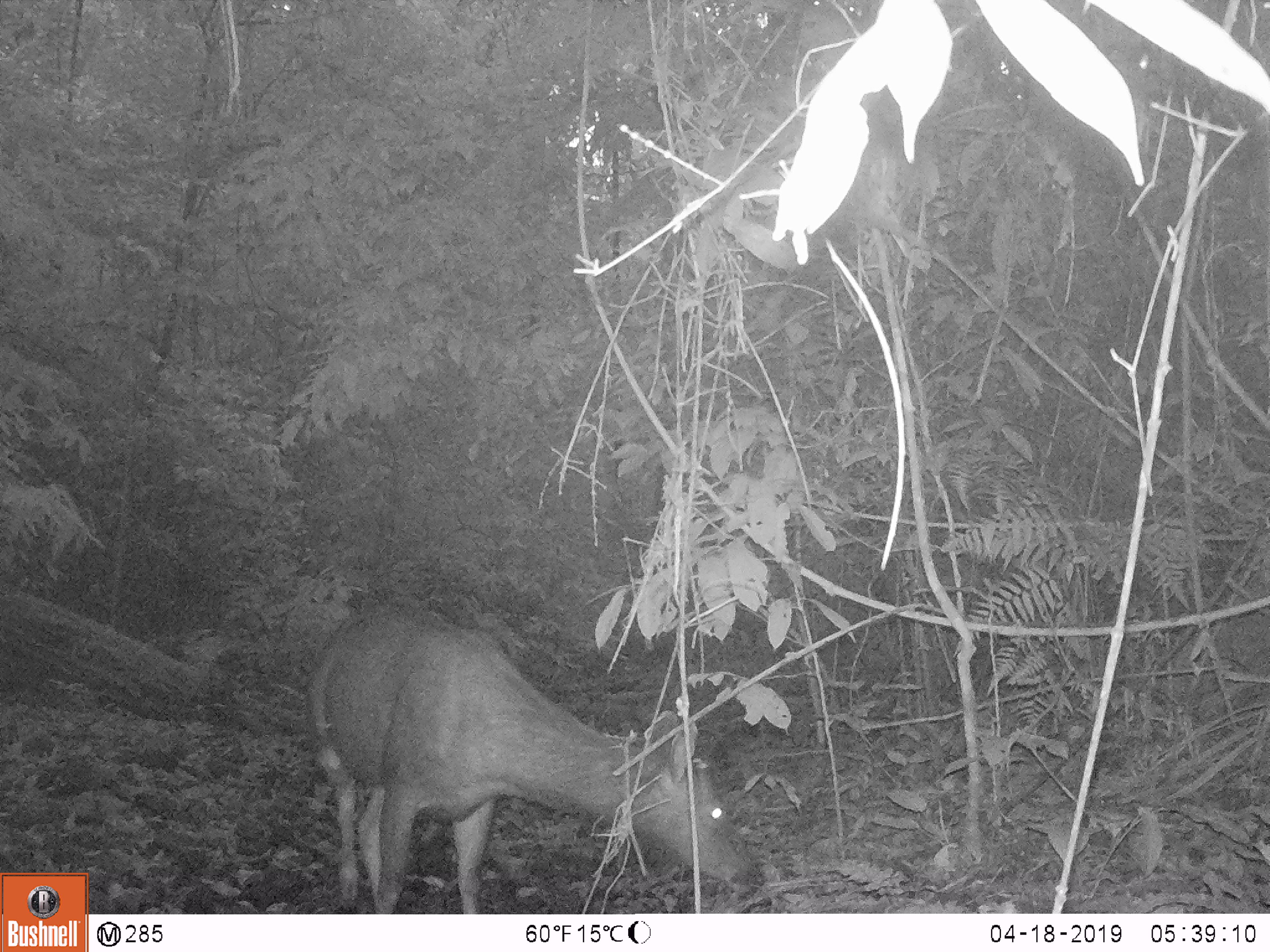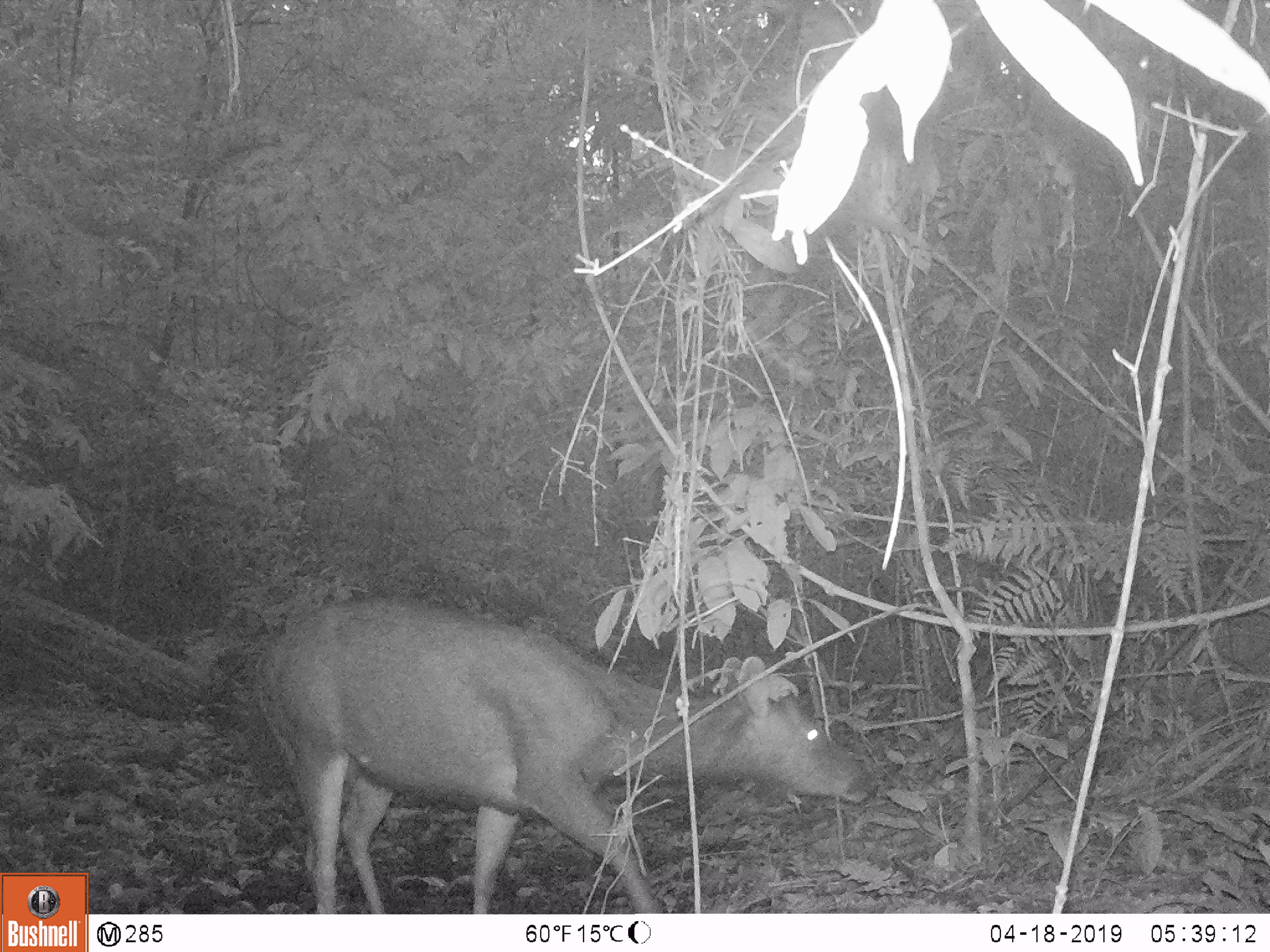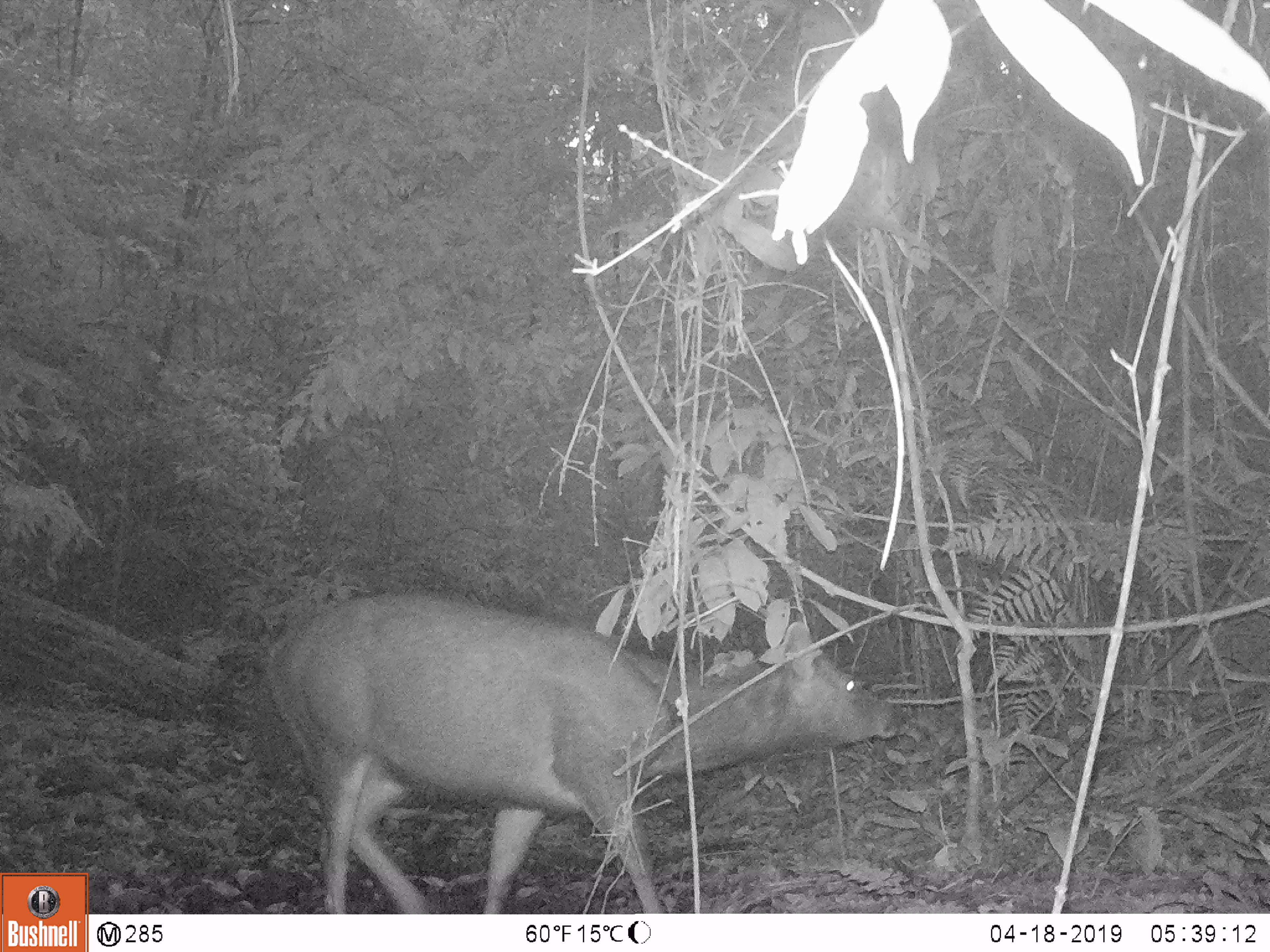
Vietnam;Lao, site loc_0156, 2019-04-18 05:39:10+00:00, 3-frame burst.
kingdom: Animalia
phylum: Chordata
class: Mammalia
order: Artiodactyla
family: Cervidae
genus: Rusa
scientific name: Rusa unicolor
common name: sambar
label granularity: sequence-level